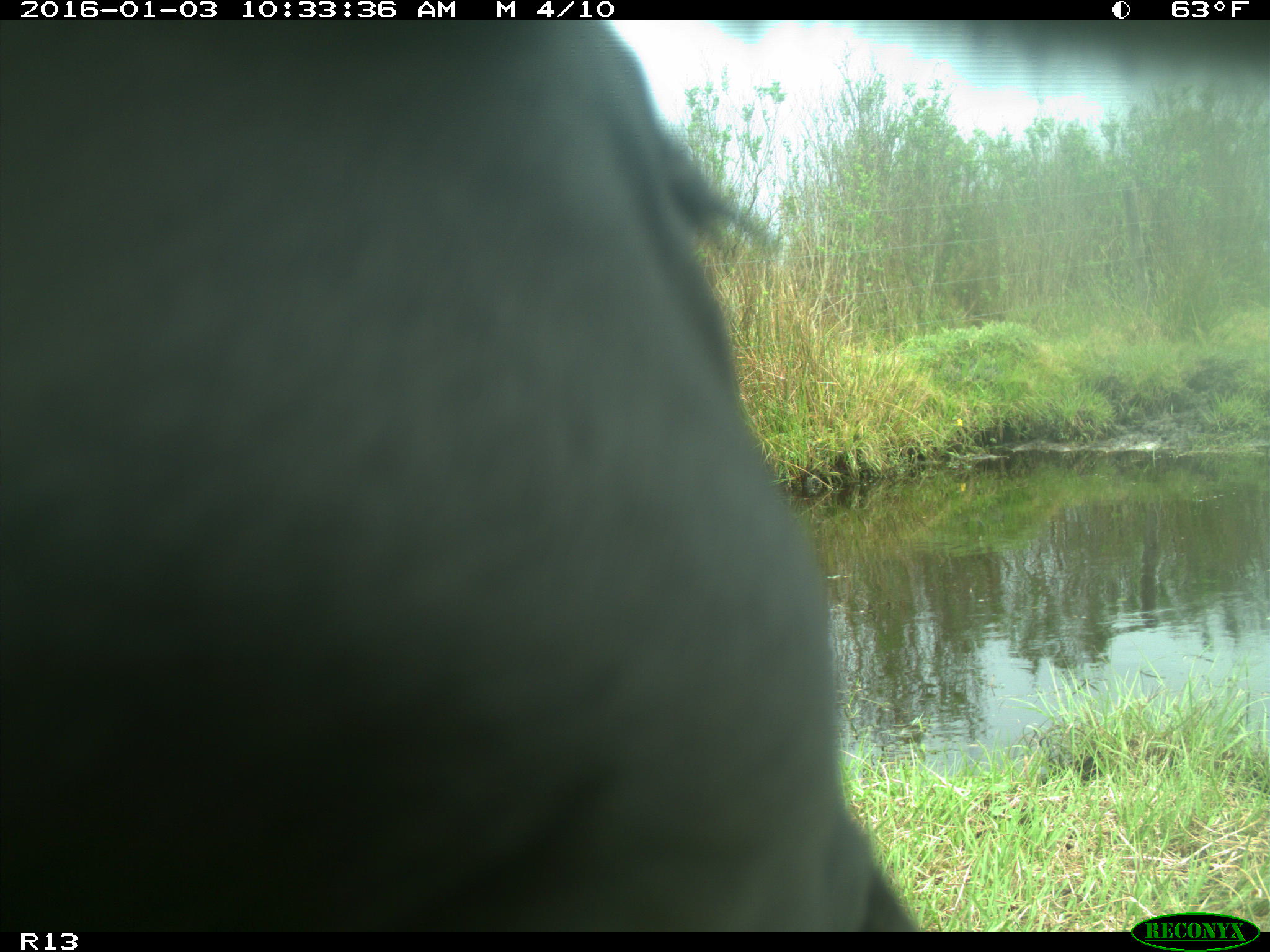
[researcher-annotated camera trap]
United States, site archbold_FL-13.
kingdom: Animalia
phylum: Chordata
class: Mammalia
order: Artiodactyla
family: Bovidae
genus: Bos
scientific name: Bos taurus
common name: domestic cow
Bos taurus (domestic cow).